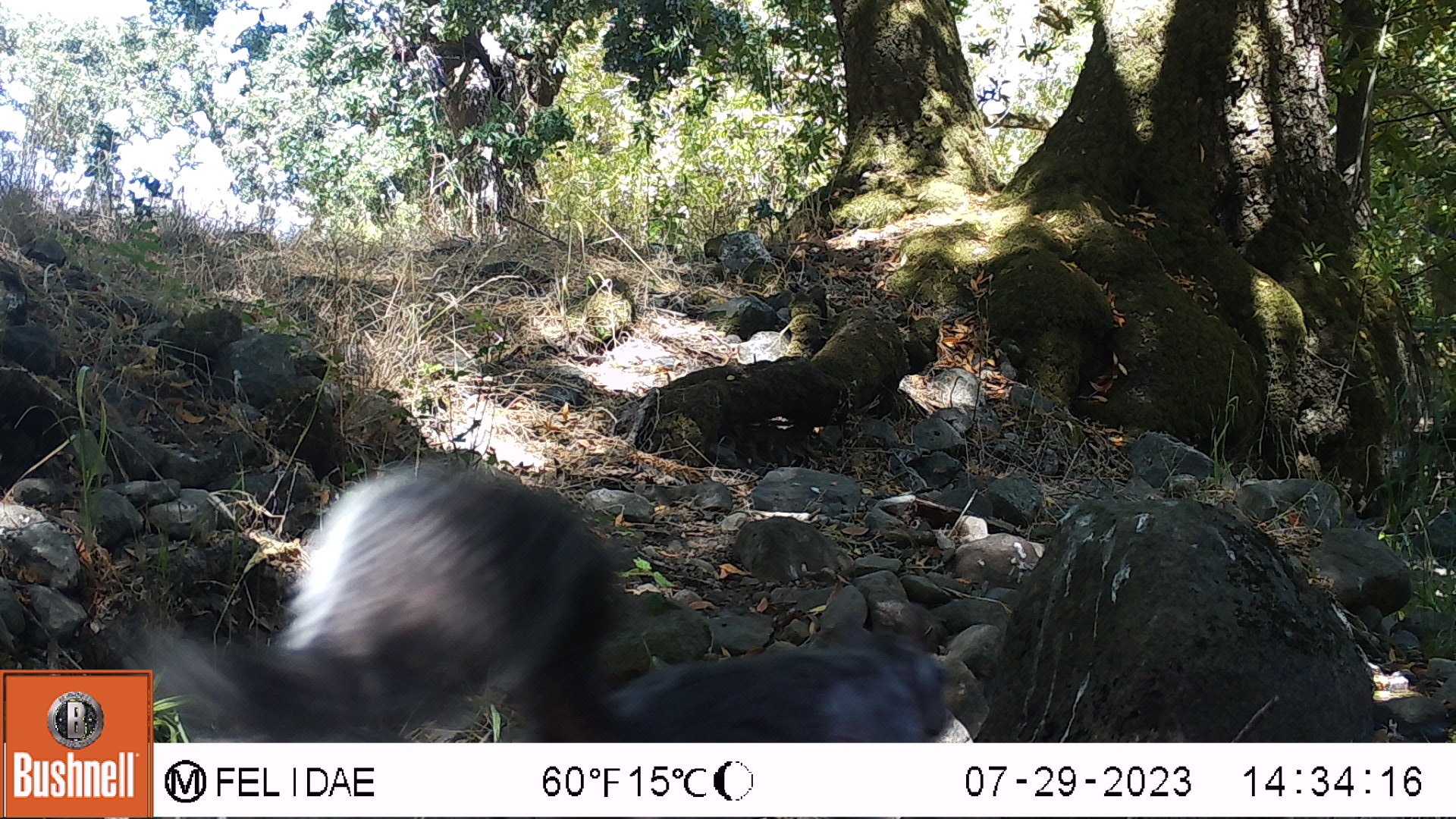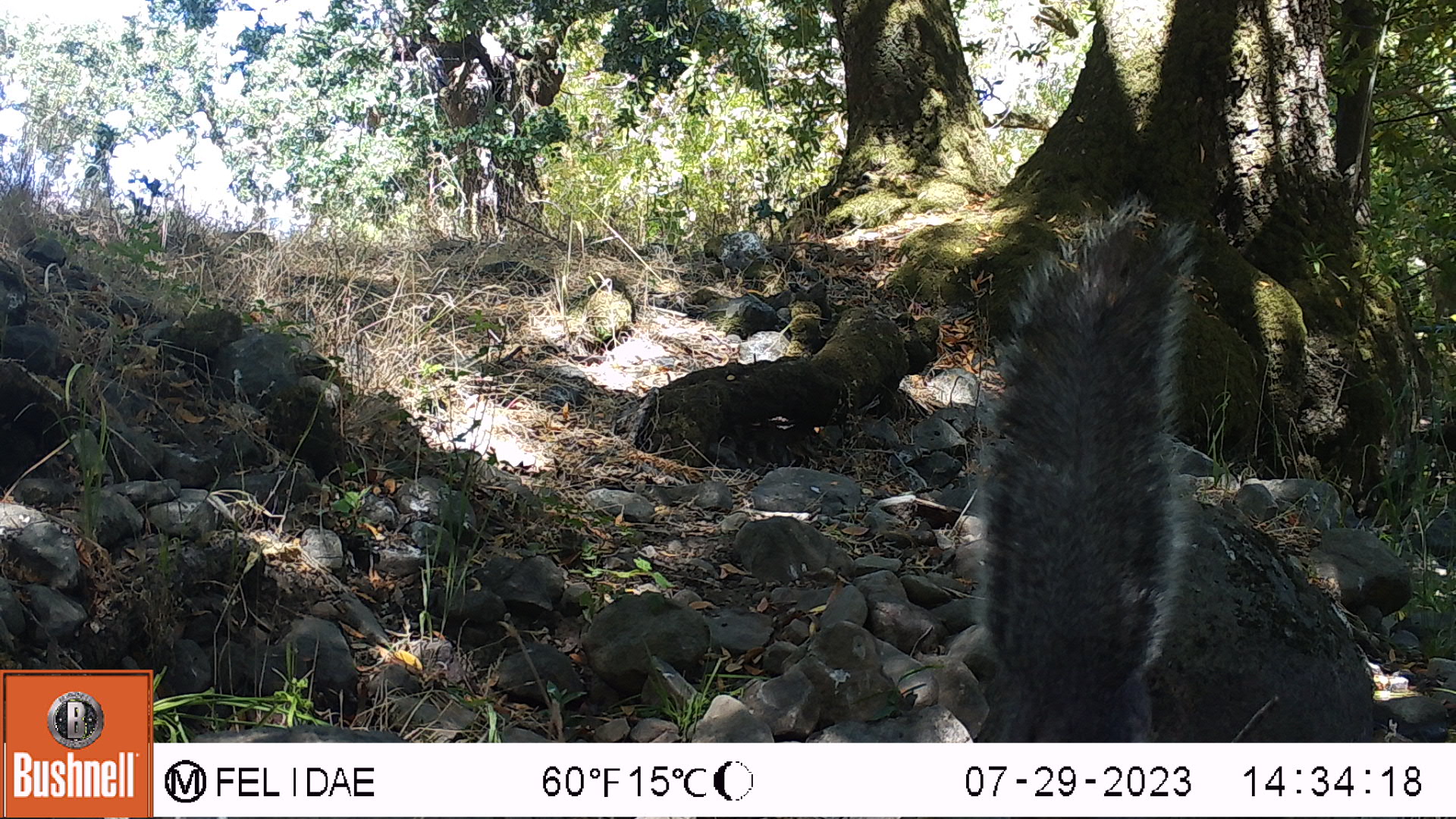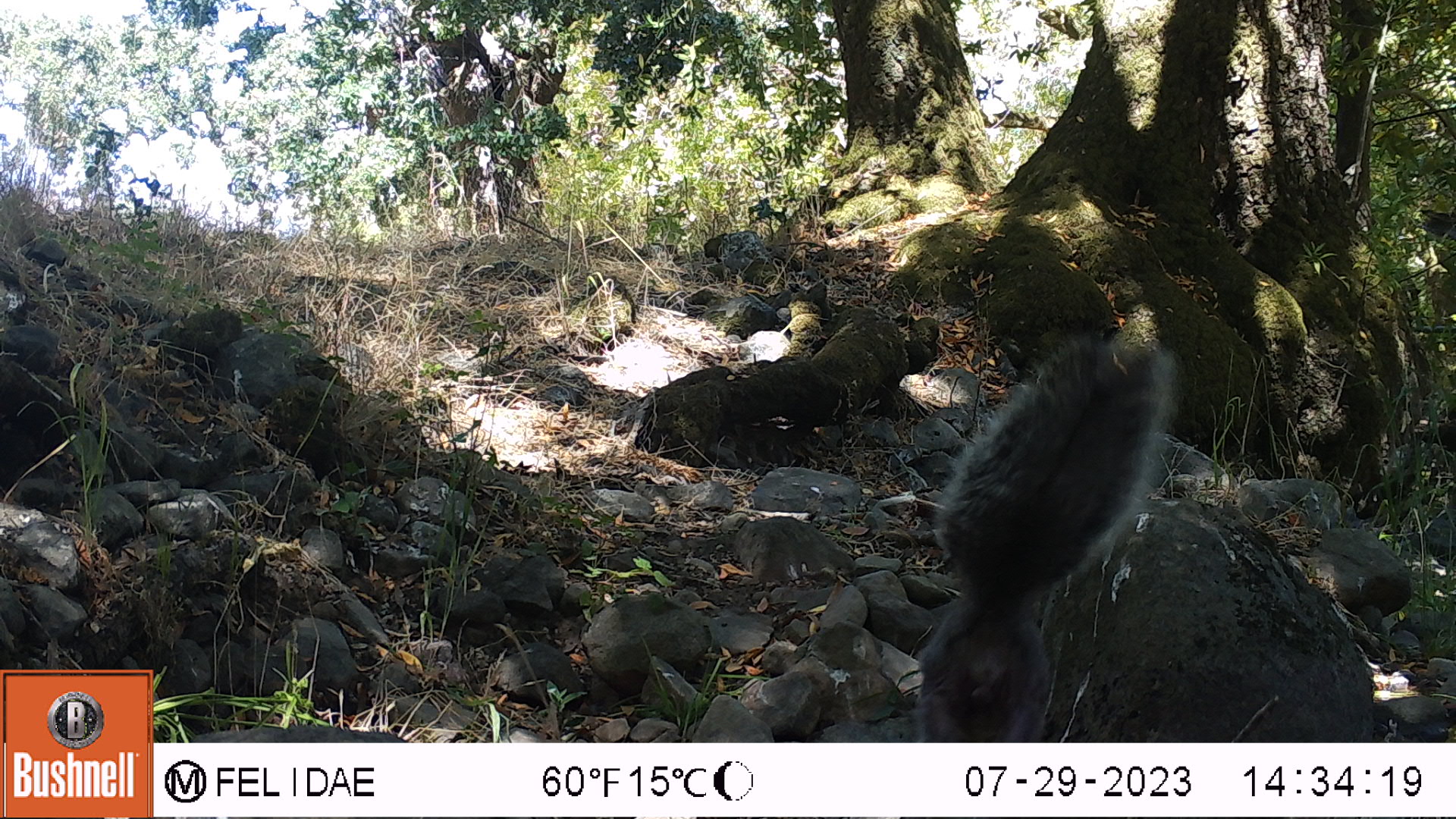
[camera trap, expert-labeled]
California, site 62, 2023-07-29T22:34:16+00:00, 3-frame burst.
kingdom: Animalia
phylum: Chordata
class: Mammalia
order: Rodentia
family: Sciuridae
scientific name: Sciuridae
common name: squirrel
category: unknown squirrel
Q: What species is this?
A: Unknown squirrel (squirrel) (Sciuridae).